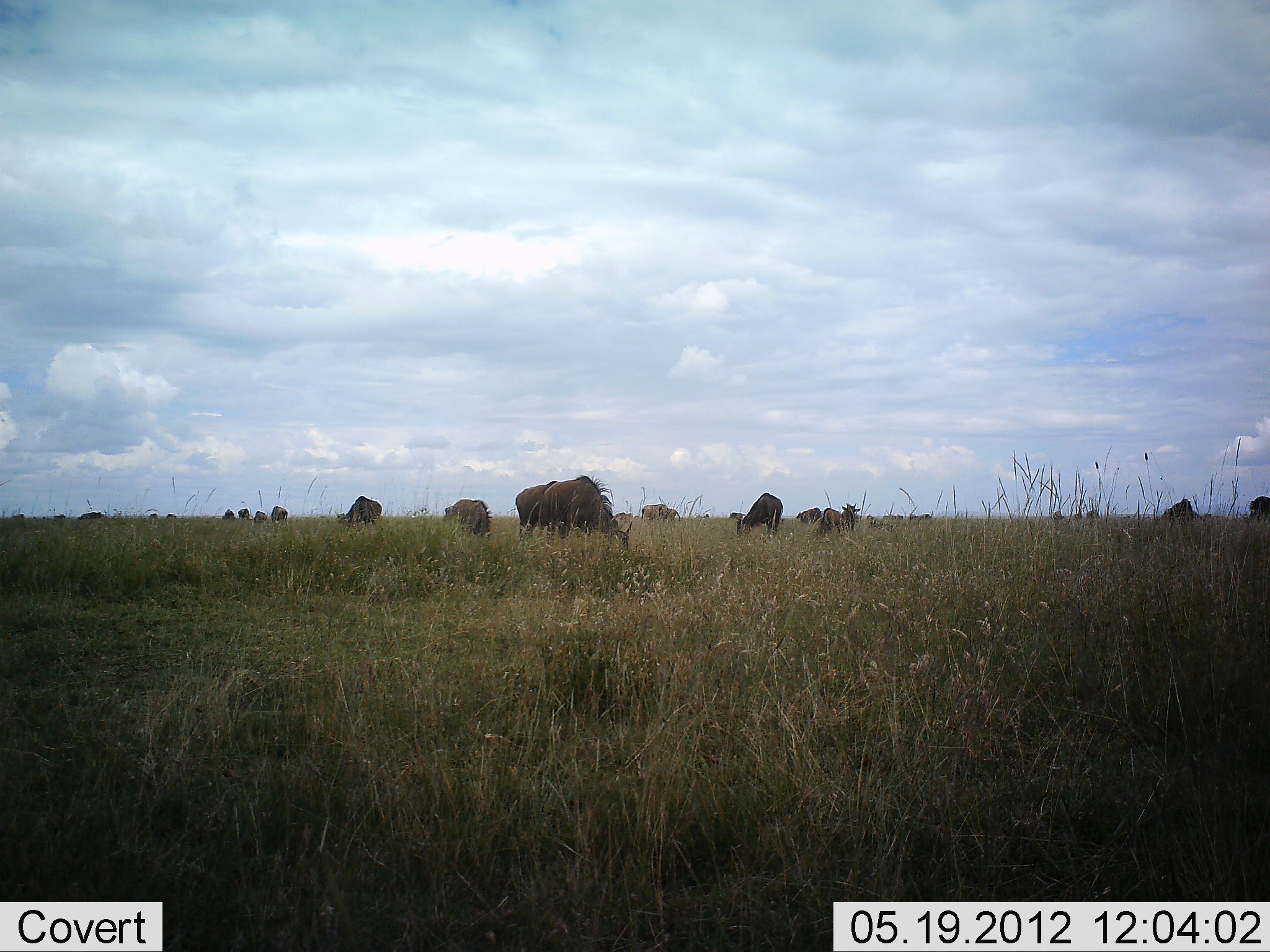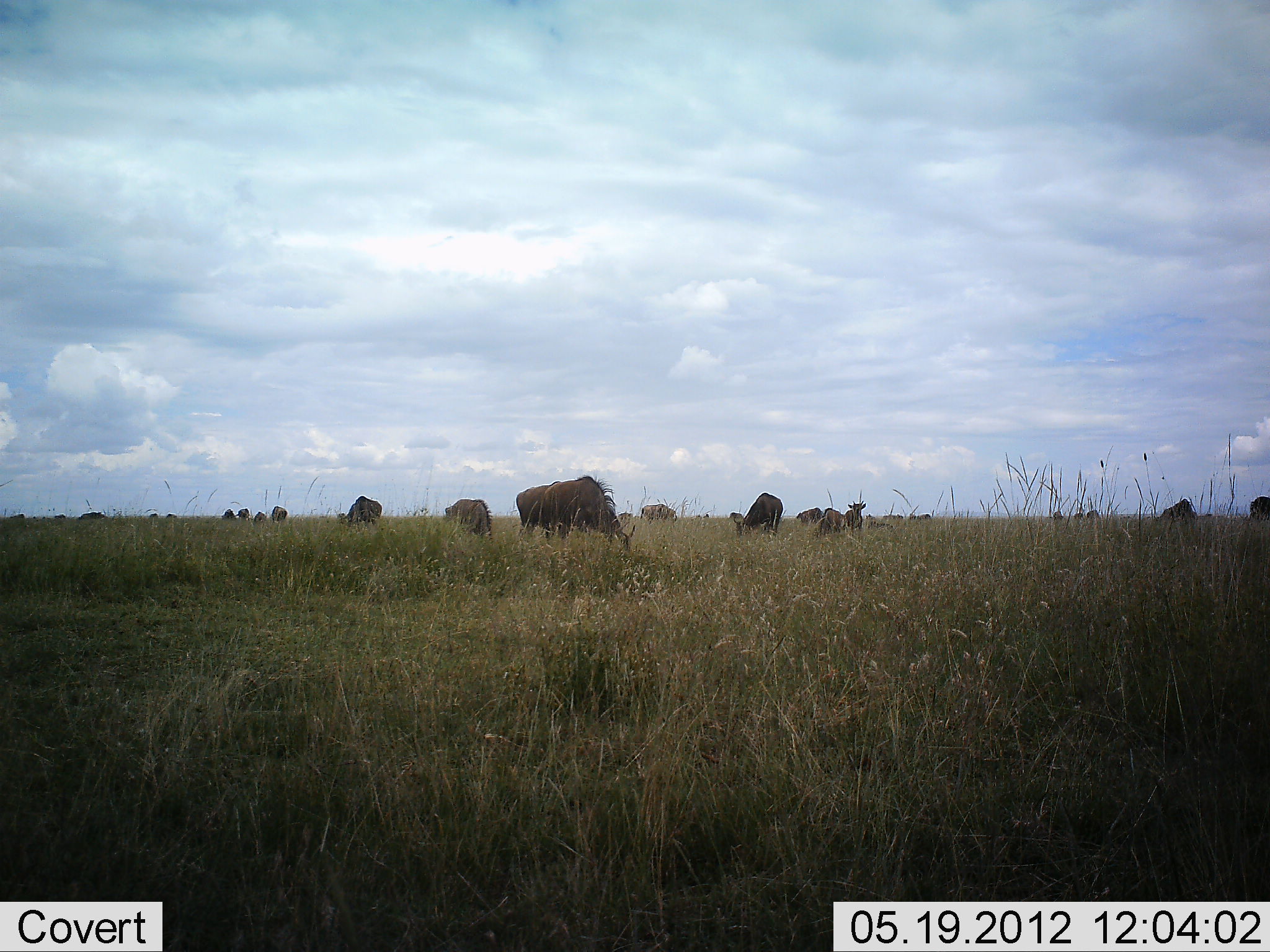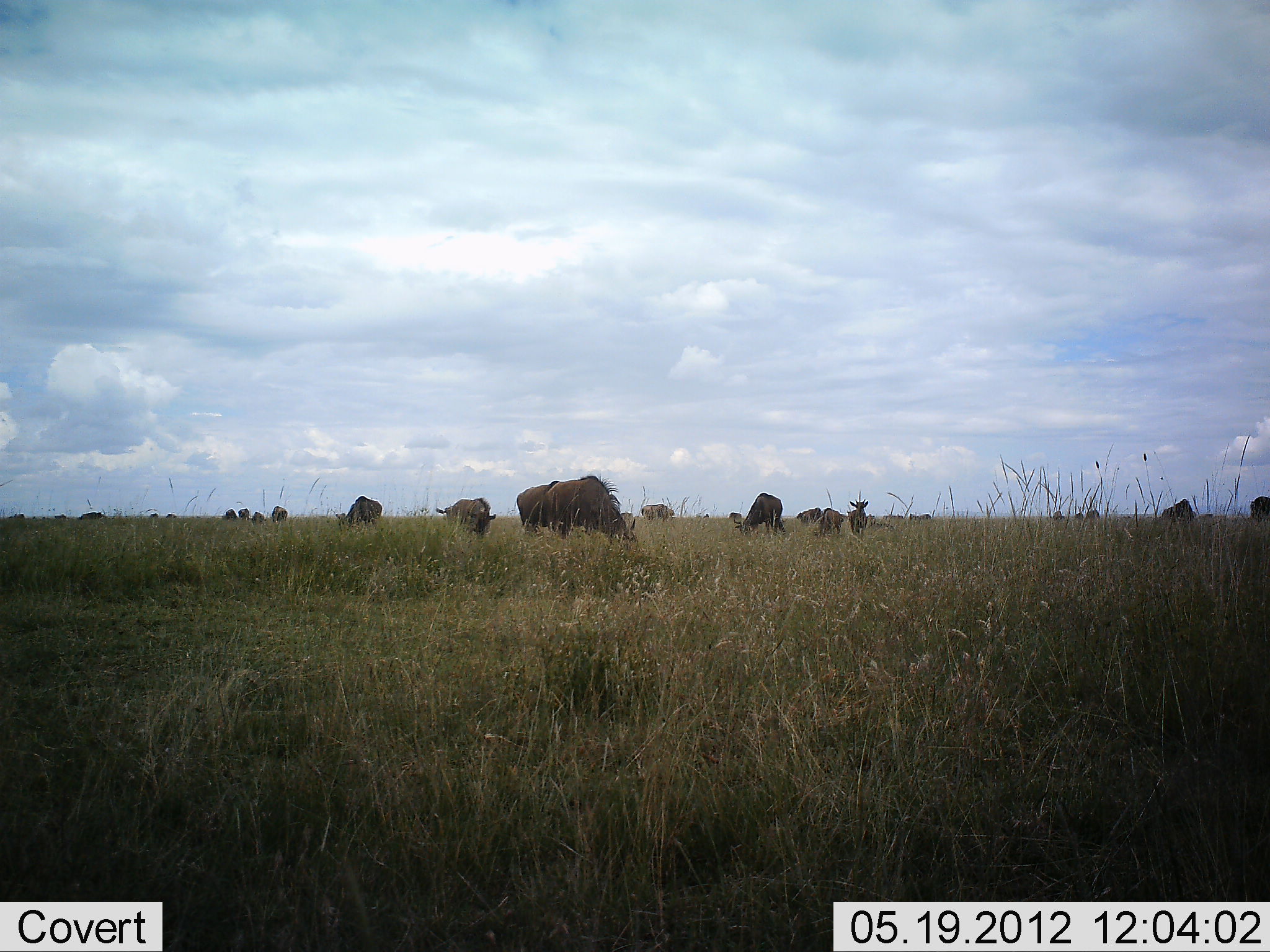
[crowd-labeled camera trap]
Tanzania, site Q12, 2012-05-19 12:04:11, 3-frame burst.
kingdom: Animalia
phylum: Chordata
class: Mammalia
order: Artiodactyla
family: Bovidae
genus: Connochaetes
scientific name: Connochaetes taurinus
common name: blue wildebeest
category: wildebeest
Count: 11-50.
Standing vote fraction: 20%.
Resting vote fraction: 0%.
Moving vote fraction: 20%.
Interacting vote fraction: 0%.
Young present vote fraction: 0%.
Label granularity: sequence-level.